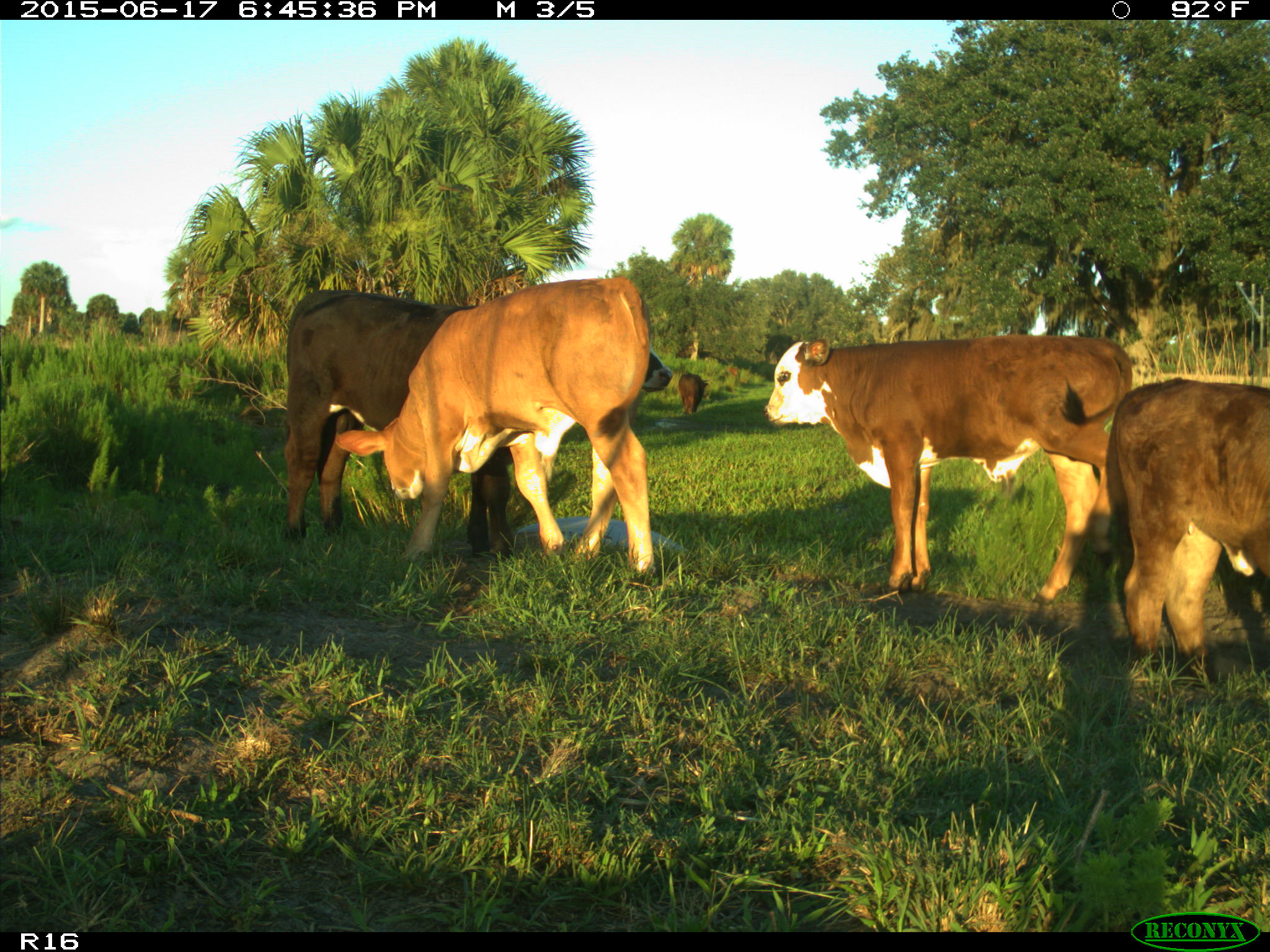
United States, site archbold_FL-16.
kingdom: Animalia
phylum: Chordata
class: Mammalia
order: Artiodactyla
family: Bovidae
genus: Bos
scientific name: Bos taurus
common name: domestic cow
Bos taurus (domestic cow).